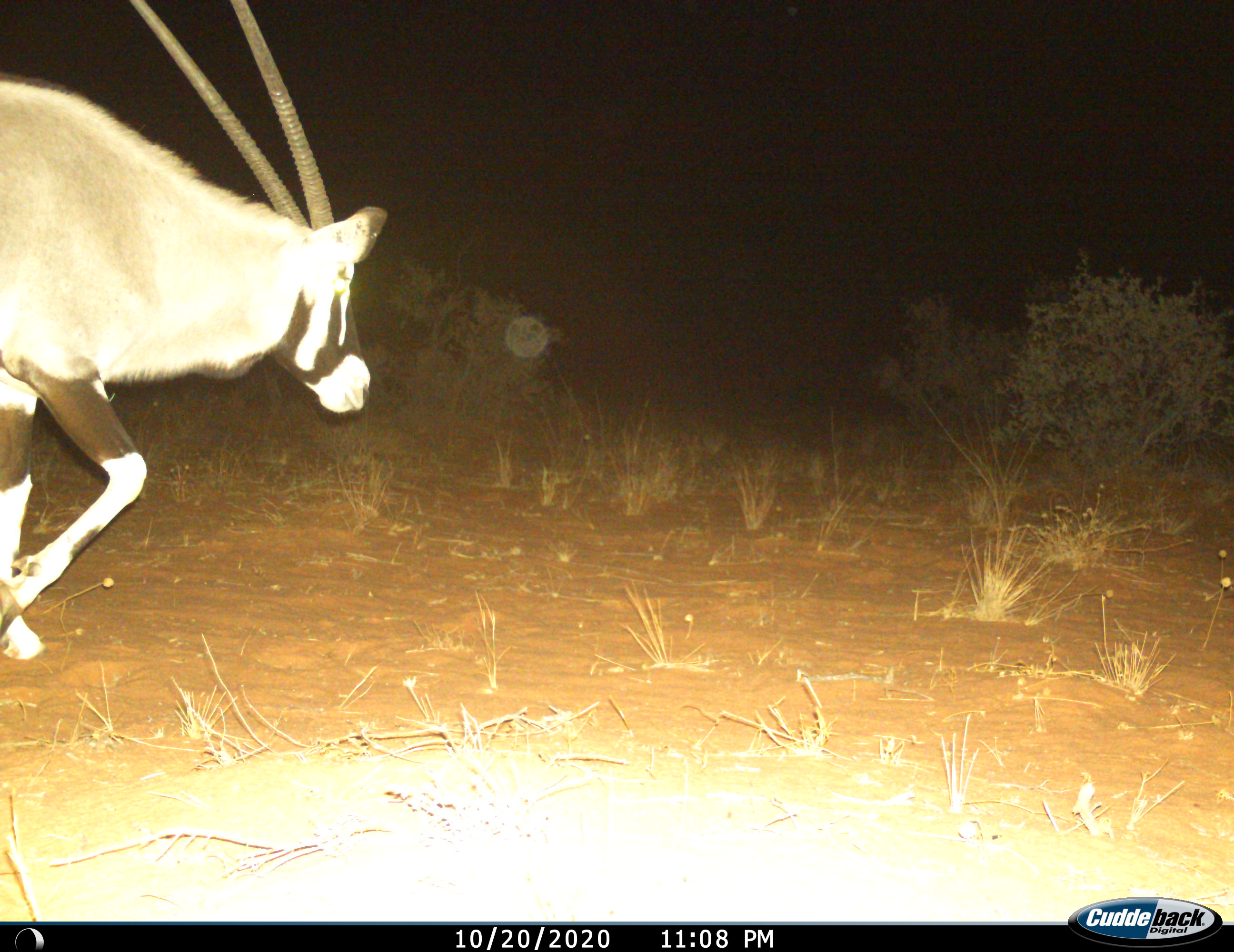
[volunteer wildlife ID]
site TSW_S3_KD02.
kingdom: Animalia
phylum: Chordata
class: Mammalia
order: Artiodactyla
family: Bovidae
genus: Oryx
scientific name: Oryx gazella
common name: gemsbok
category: oryx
Oryx (gemsbok) (Oryx gazella), count 1. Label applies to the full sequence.